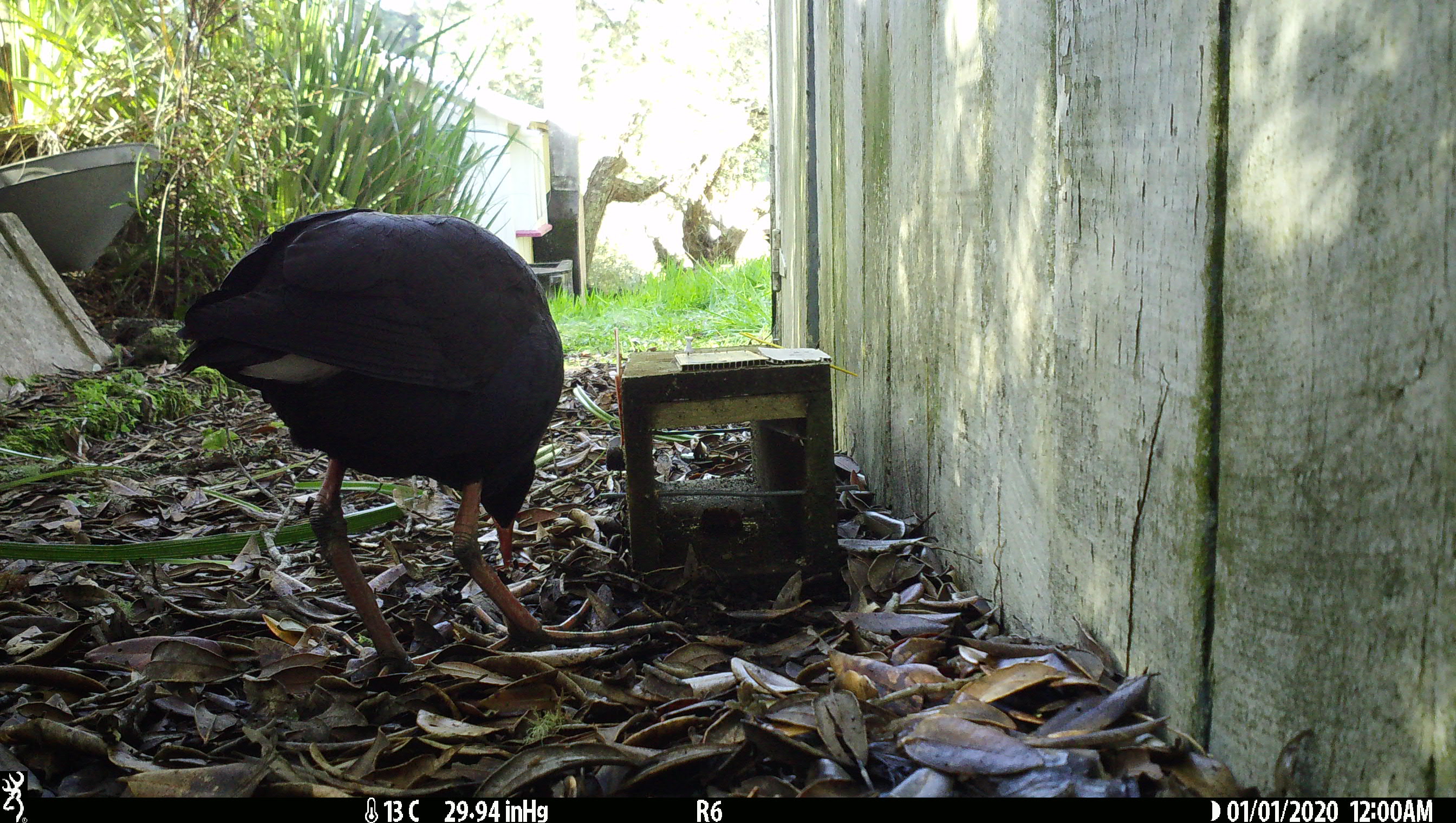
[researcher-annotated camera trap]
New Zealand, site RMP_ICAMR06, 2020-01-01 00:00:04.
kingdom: Animalia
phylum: Chordata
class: Aves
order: Gruiformes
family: Rallidae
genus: Porphyrio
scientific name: Porphyrio melanotus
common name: australasian swamphen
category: pukeko